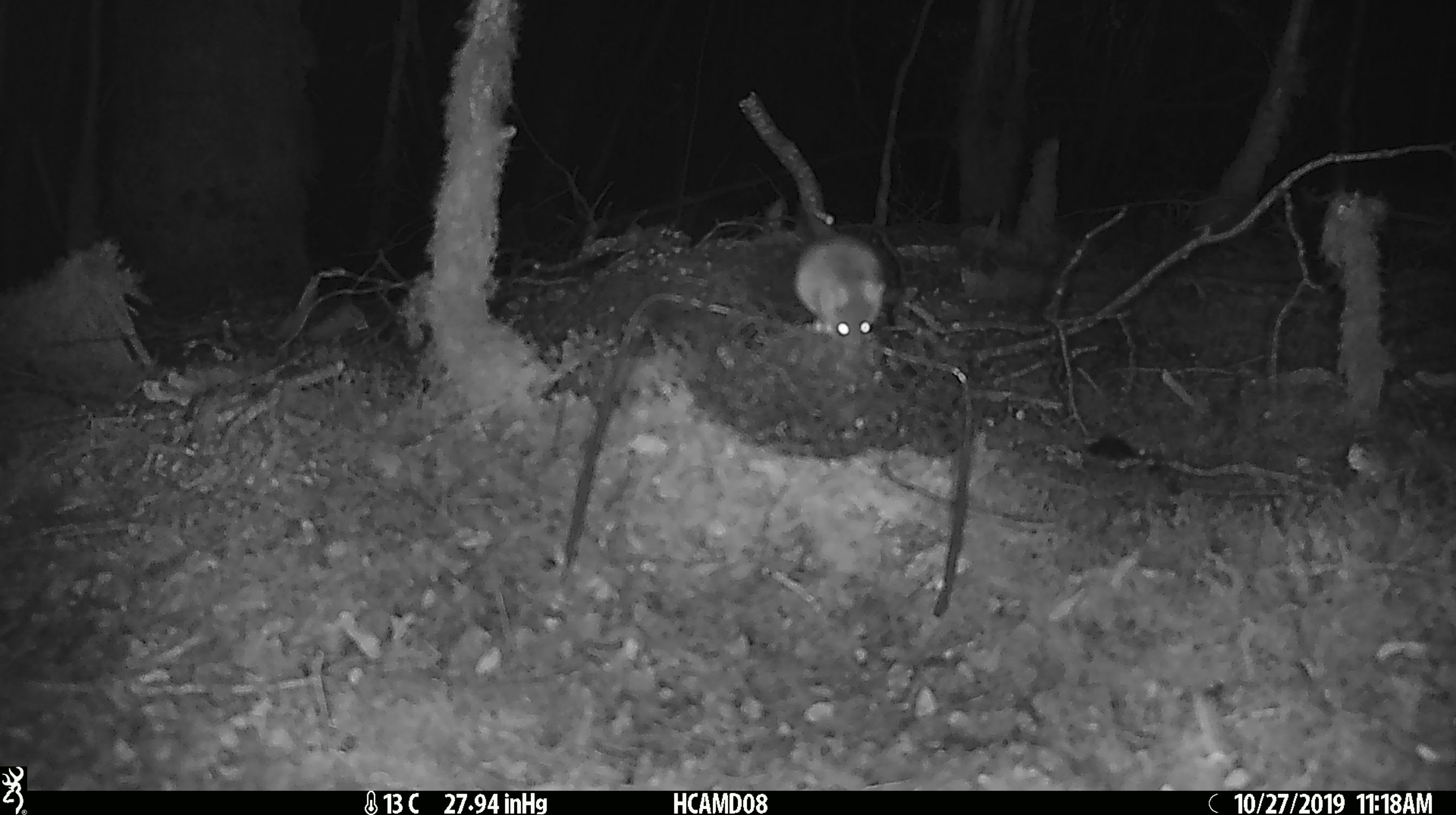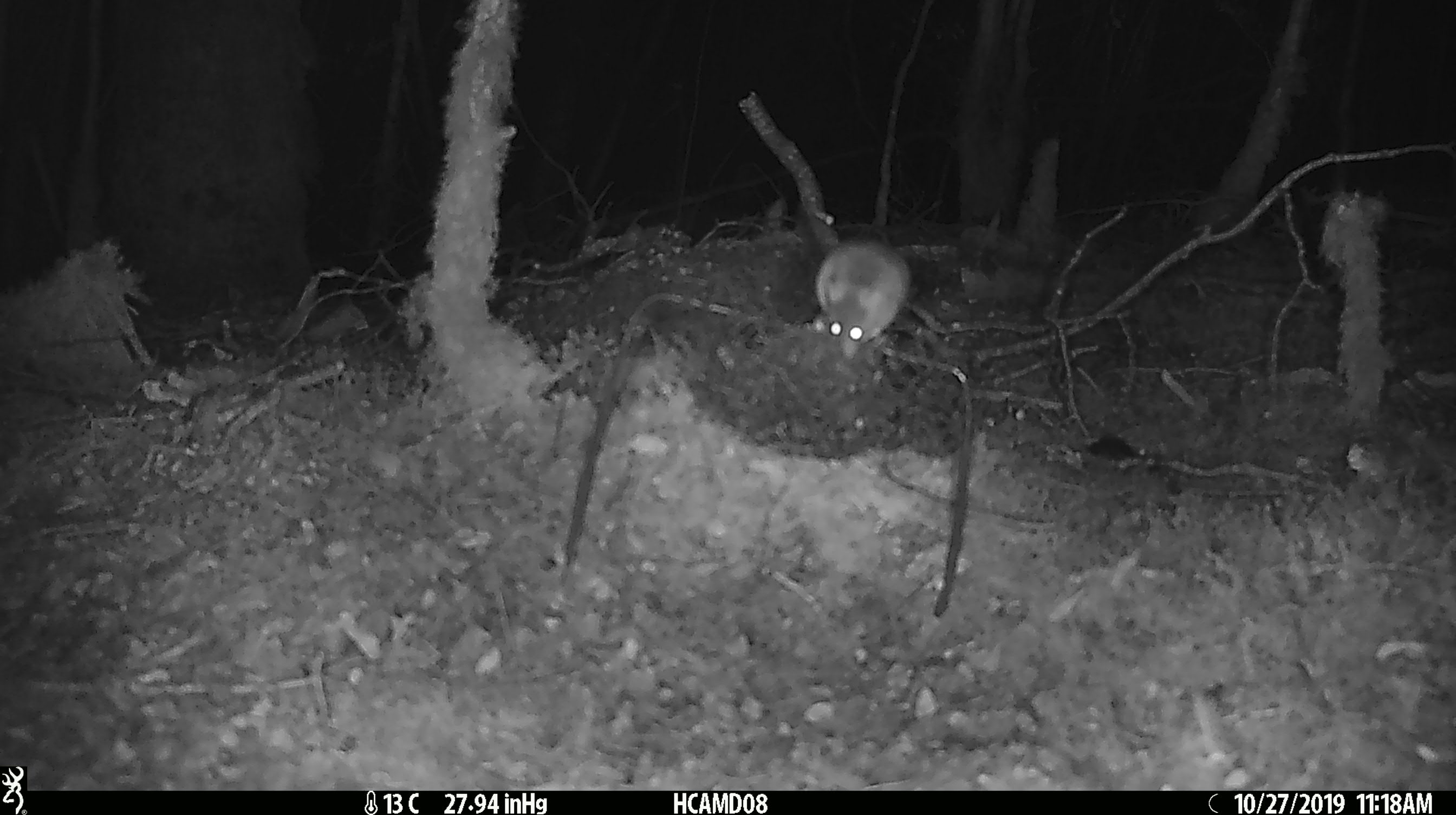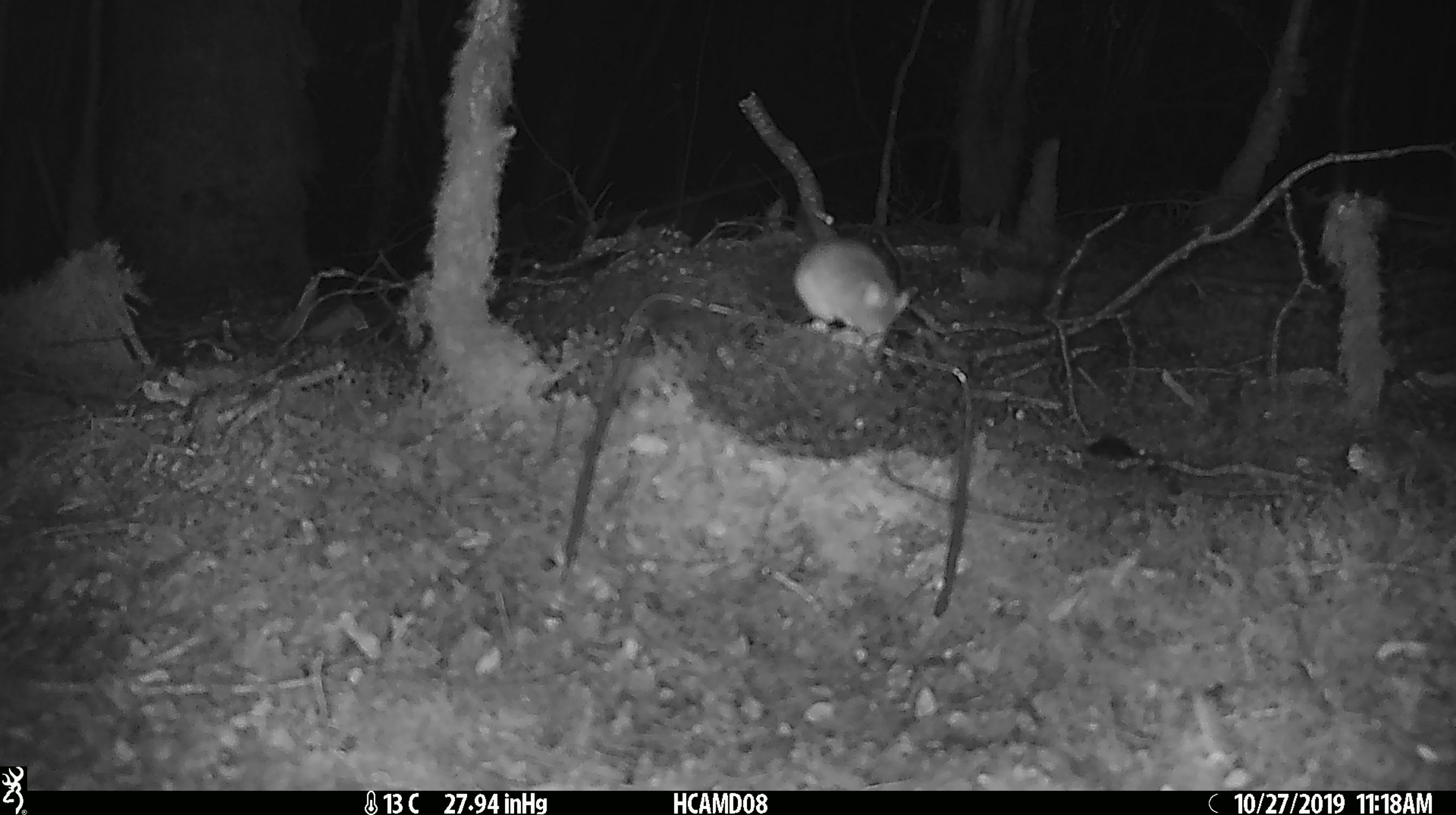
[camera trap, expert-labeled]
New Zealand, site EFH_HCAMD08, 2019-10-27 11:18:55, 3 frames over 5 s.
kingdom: Animalia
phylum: Chordata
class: Mammalia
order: Rodentia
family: Muridae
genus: Mus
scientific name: Mus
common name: mouse